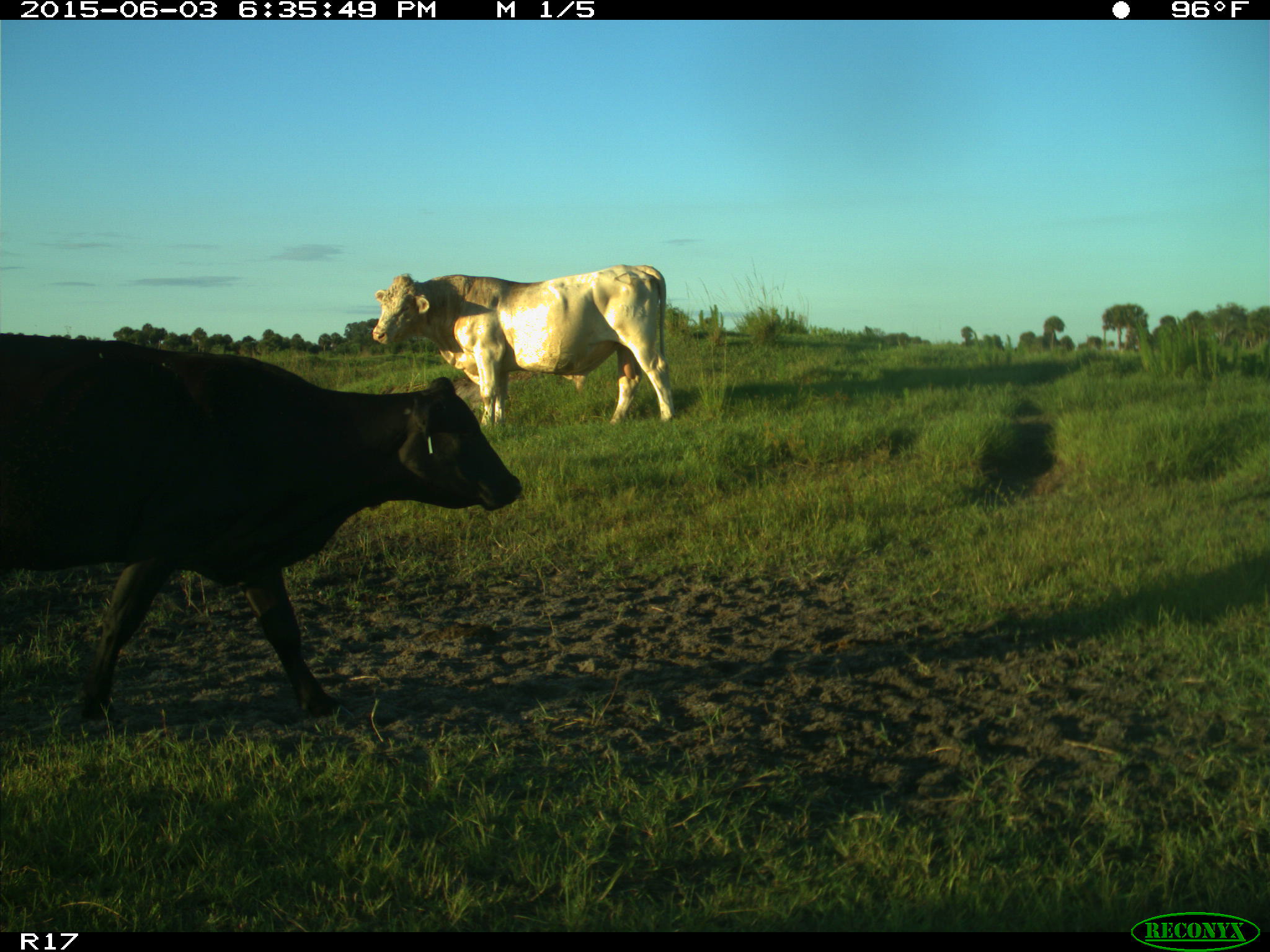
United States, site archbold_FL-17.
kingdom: Animalia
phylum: Chordata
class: Mammalia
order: Artiodactyla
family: Bovidae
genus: Bos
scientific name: Bos taurus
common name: domestic cow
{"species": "Bos taurus (domestic cow)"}